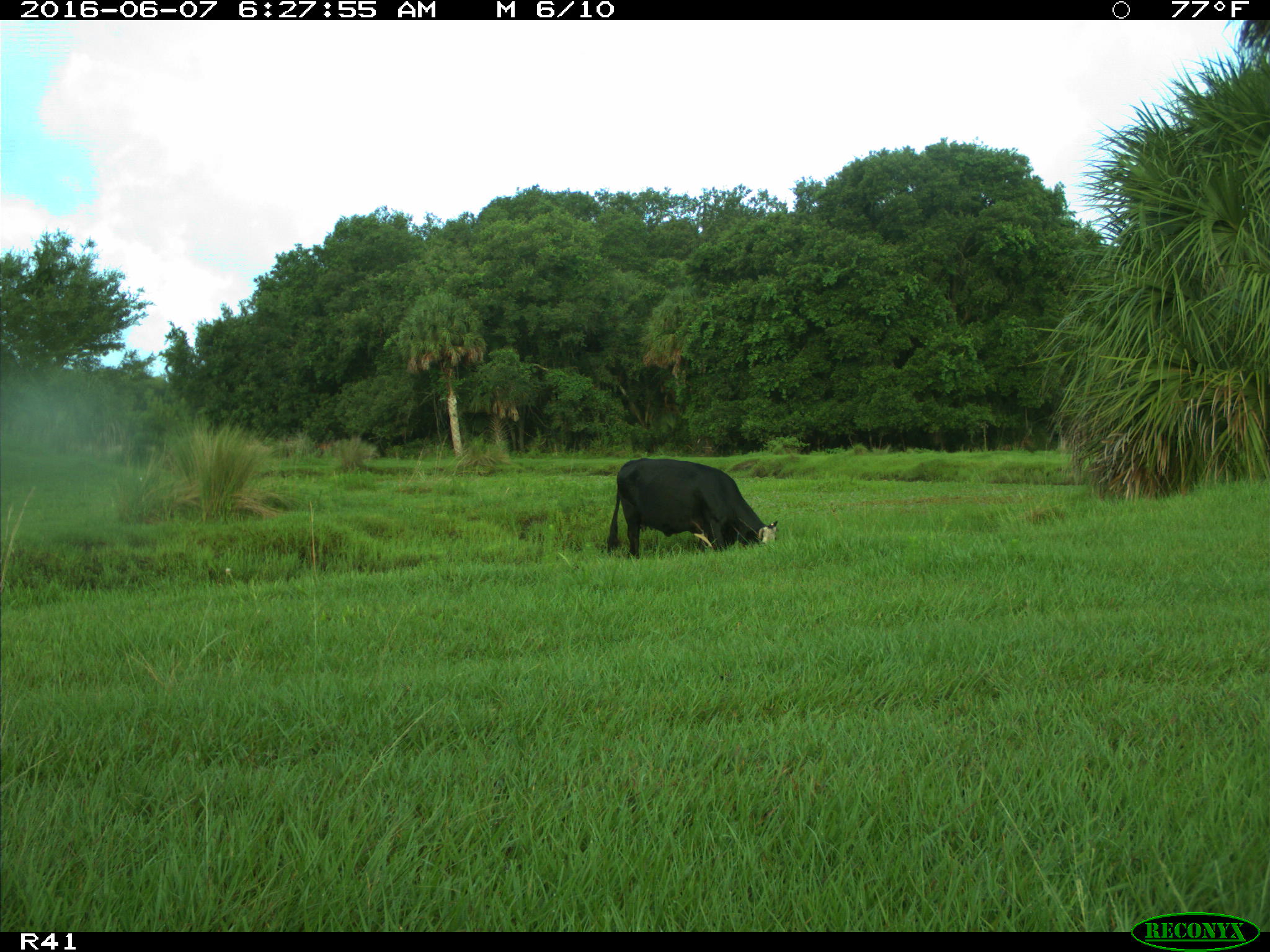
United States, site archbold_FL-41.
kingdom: Animalia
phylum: Chordata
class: Mammalia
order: Artiodactyla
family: Bovidae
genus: Bos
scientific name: Bos taurus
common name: domestic cow